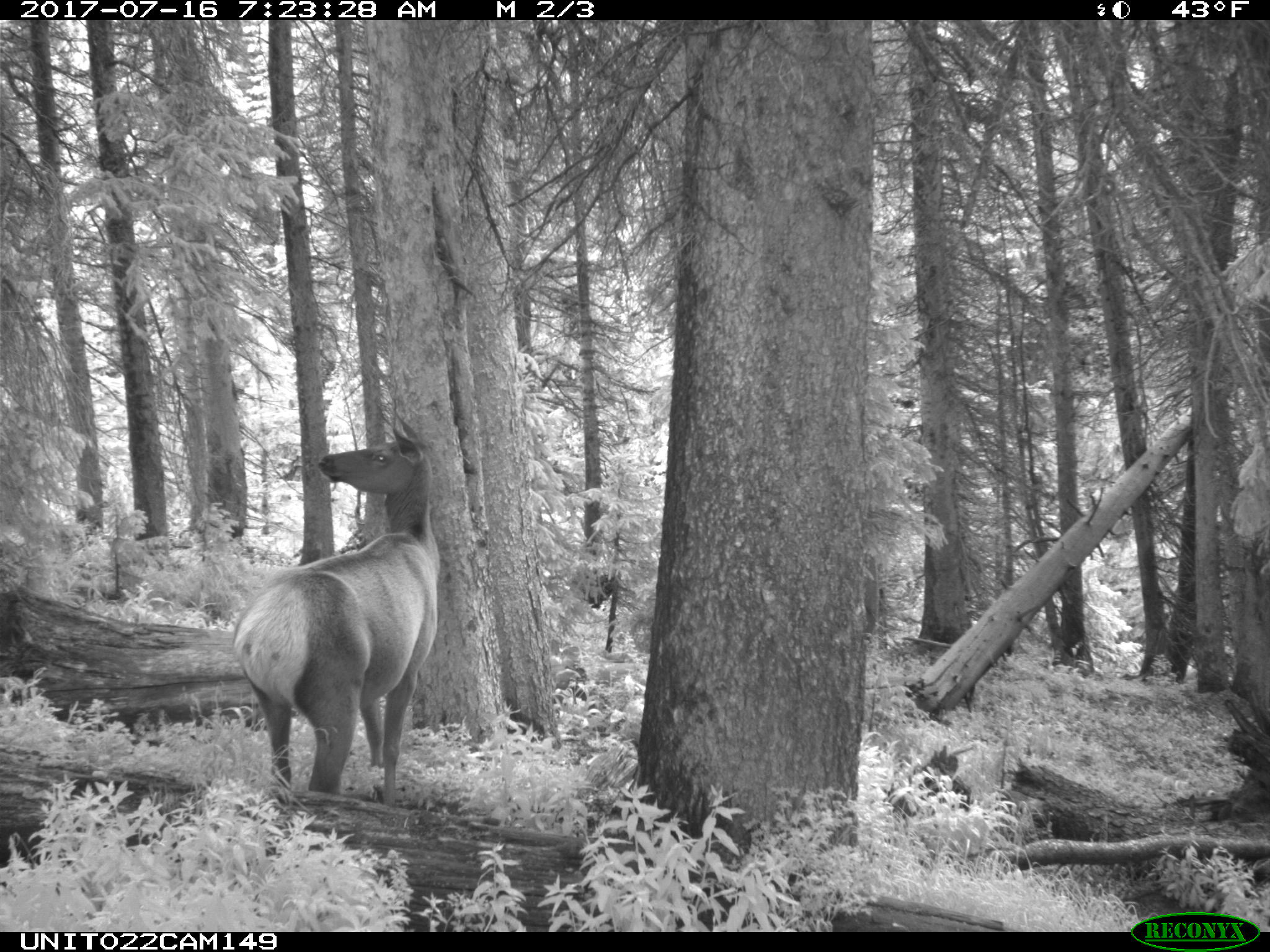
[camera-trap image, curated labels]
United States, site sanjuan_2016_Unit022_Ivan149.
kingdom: Animalia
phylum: Chordata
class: Mammalia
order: Artiodactyla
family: Cervidae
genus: Cervus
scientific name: Cervus elaphus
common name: red deer